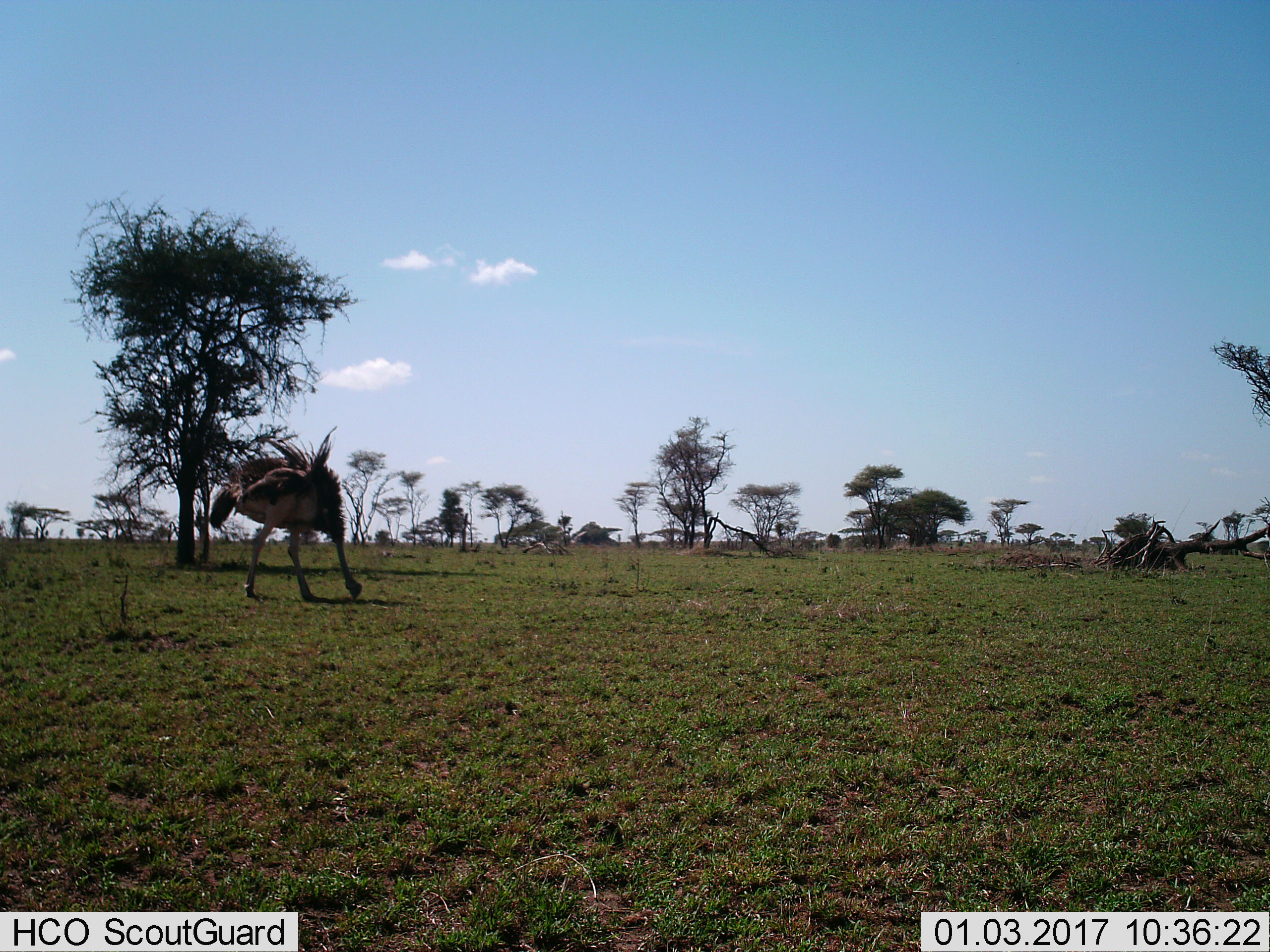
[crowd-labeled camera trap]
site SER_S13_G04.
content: unidentified animal